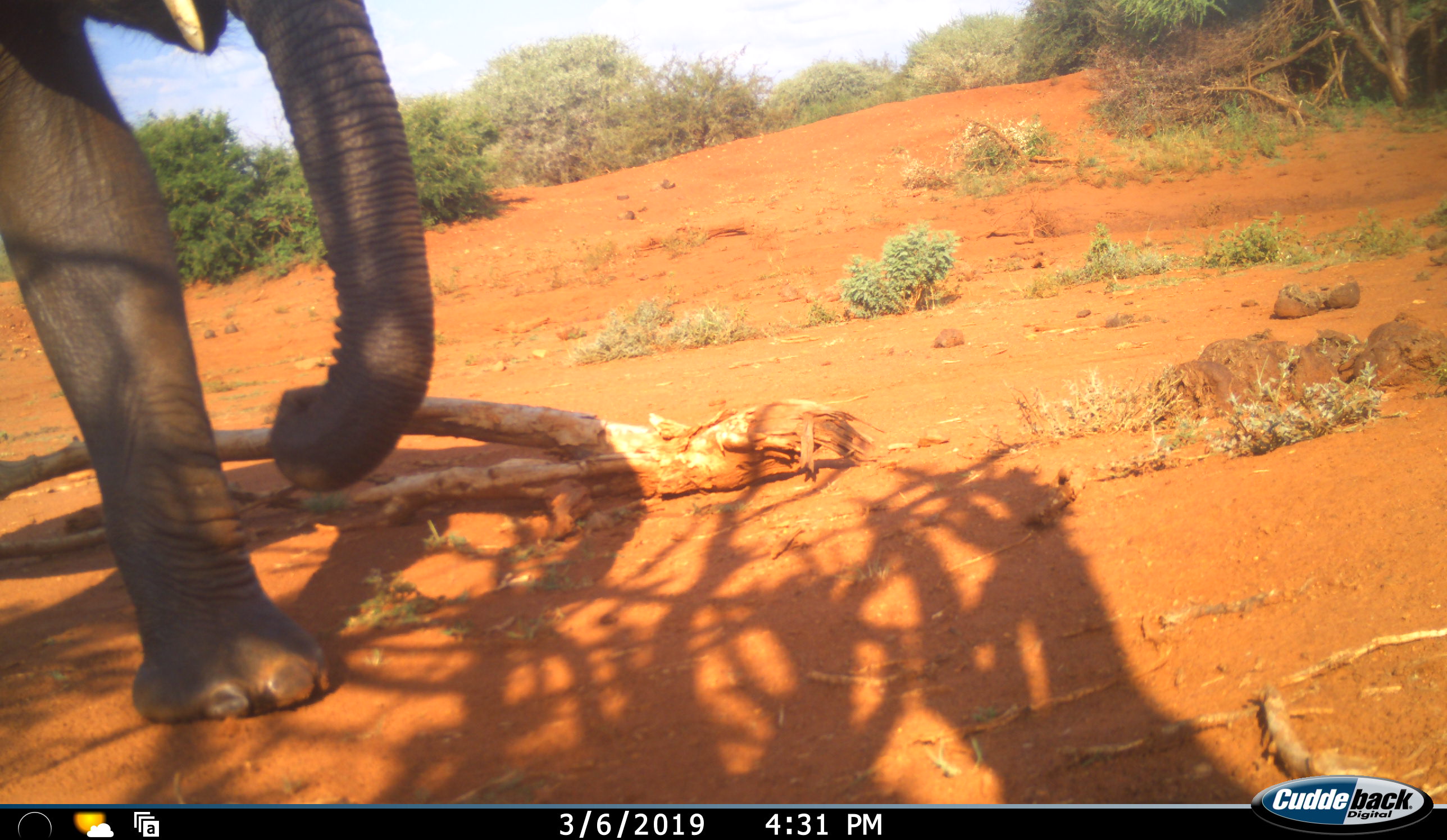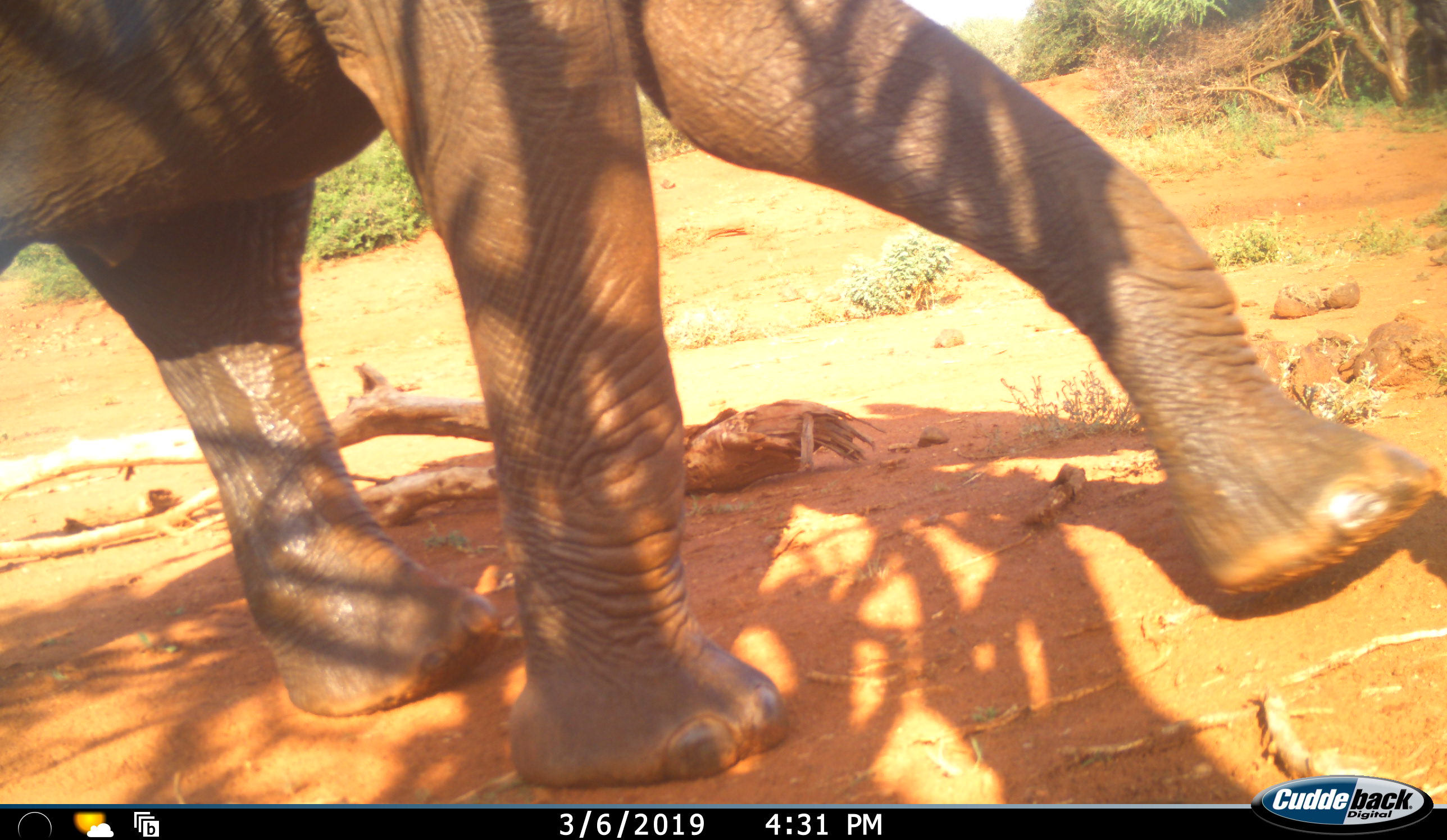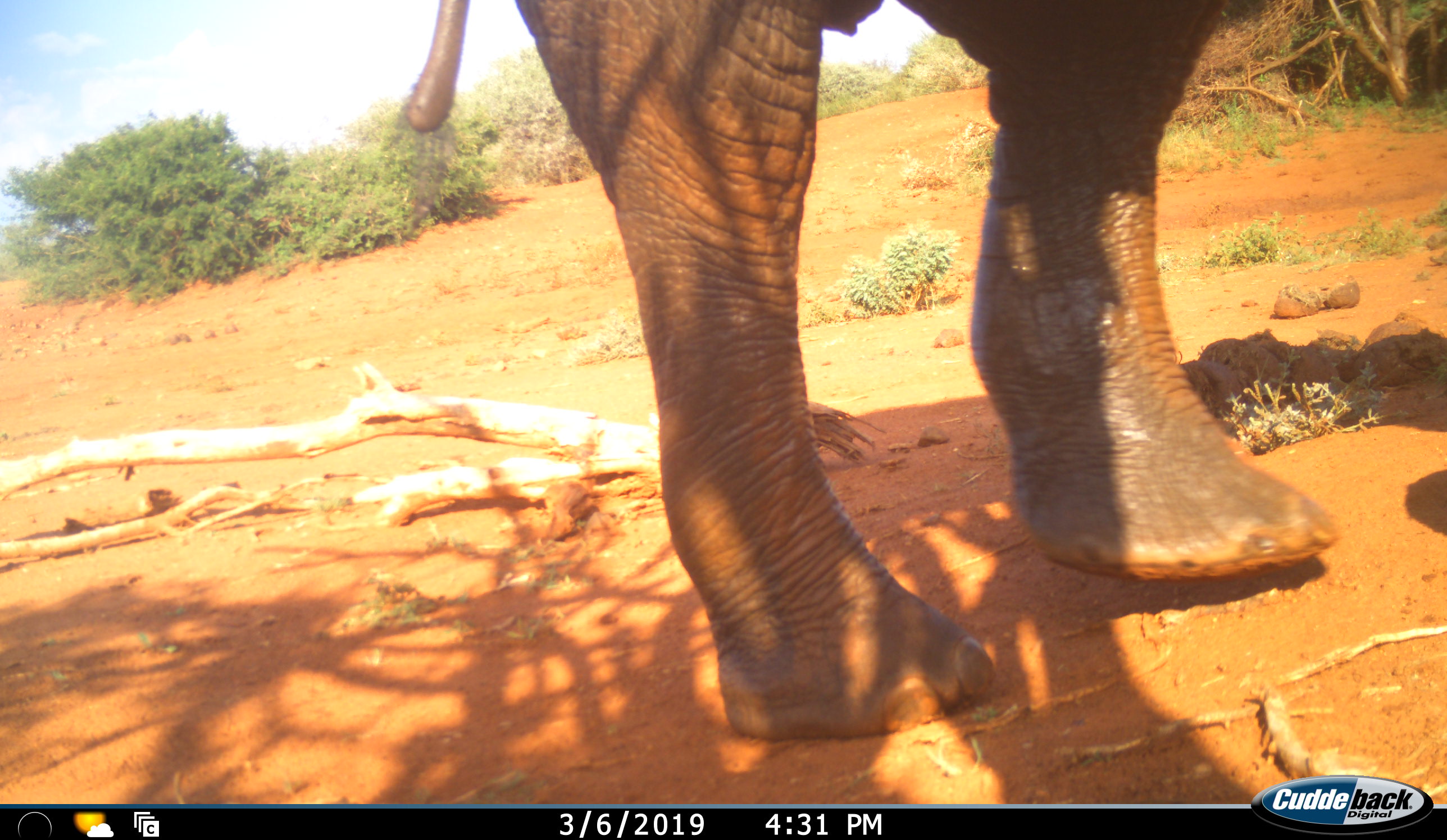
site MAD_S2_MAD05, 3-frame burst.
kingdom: Animalia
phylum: Chordata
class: Mammalia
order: Proboscidea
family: Elephantidae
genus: Loxodonta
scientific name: Loxodonta africana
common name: african bush elephant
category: elephant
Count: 1.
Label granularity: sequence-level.